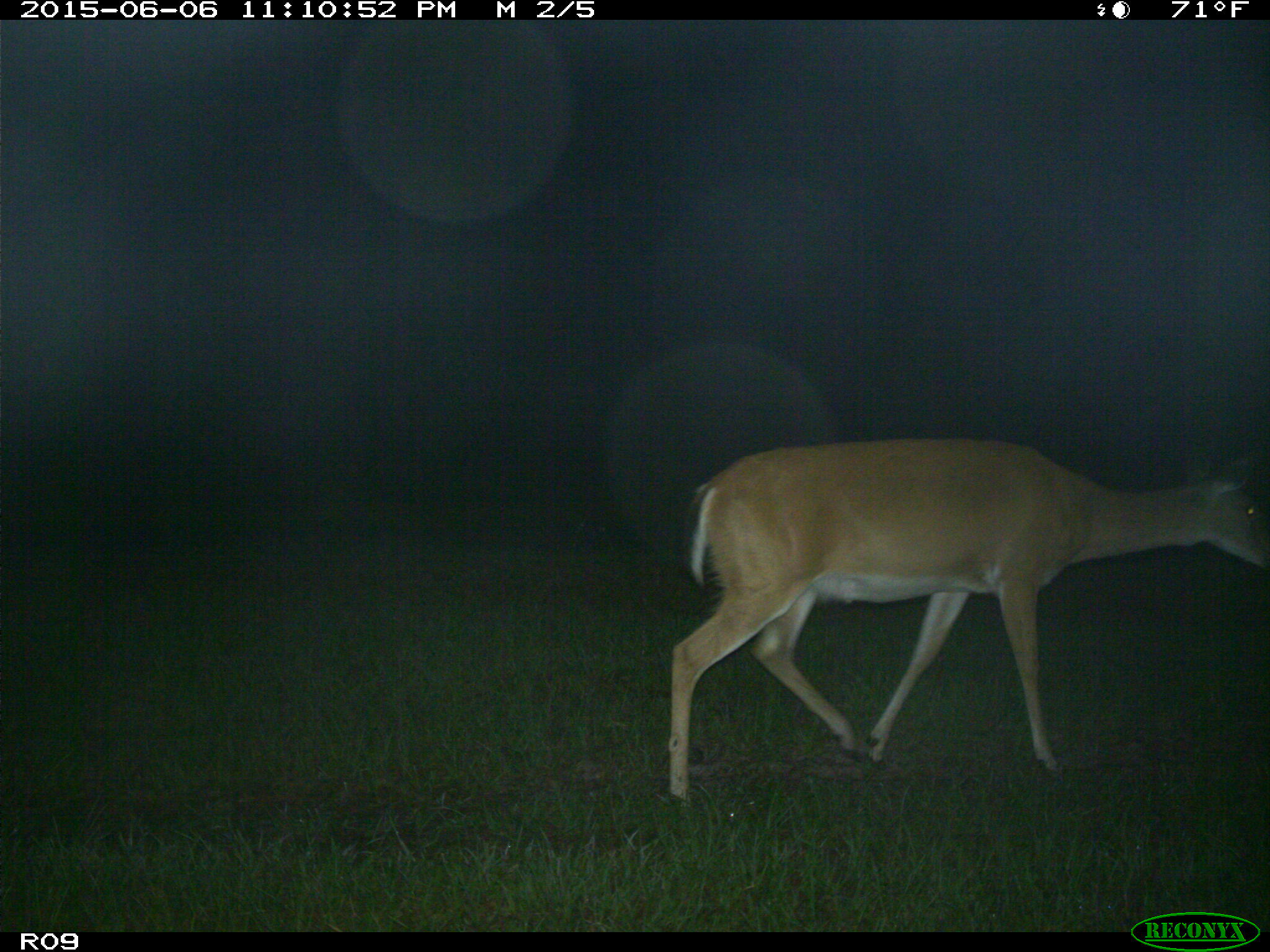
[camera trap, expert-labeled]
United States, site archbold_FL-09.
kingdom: Animalia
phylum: Chordata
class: Mammalia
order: Artiodactyla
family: Cervidae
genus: Odocoileus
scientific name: Odocoileus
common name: deer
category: unidentified deer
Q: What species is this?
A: Unidentified deer (deer) (Odocoileus).